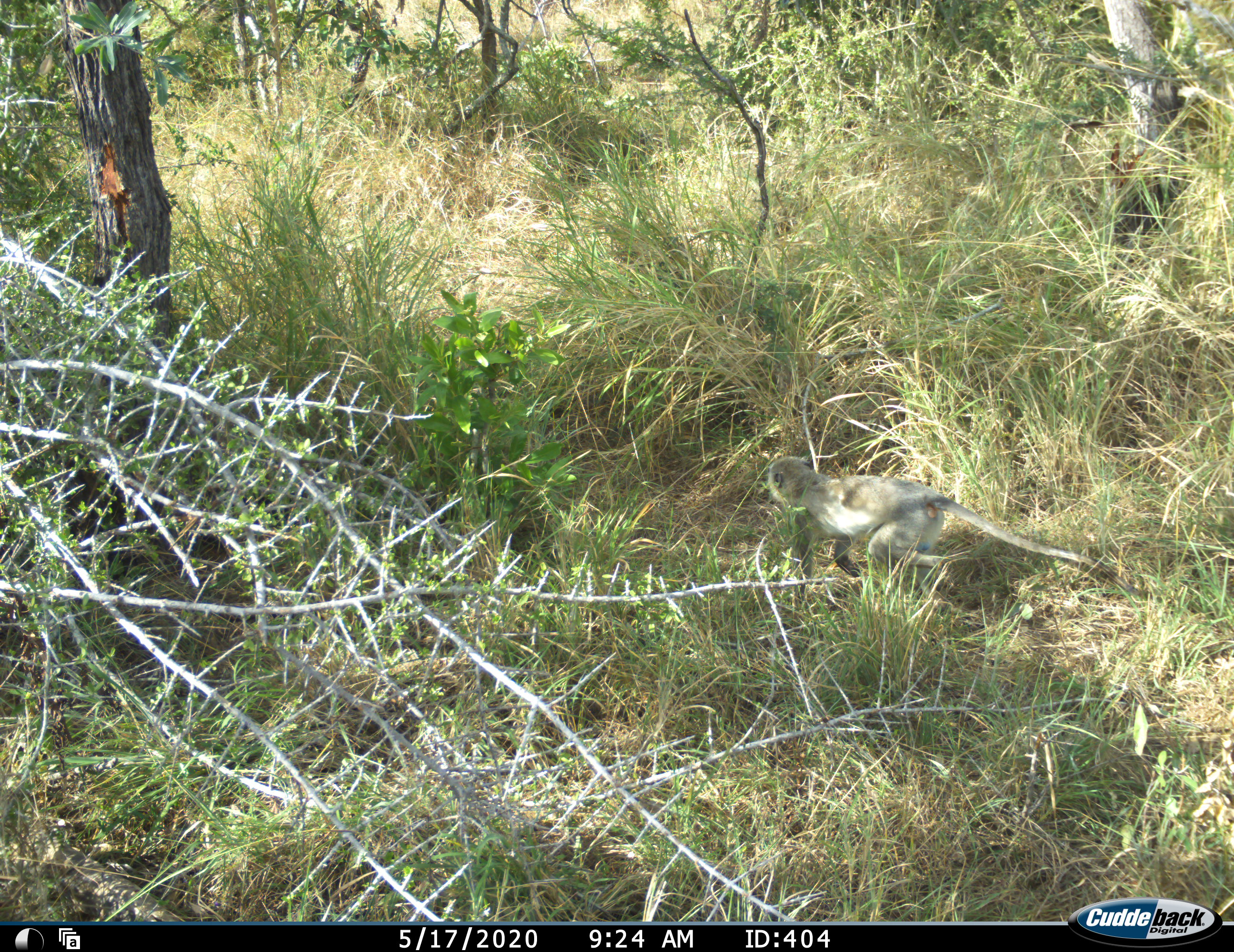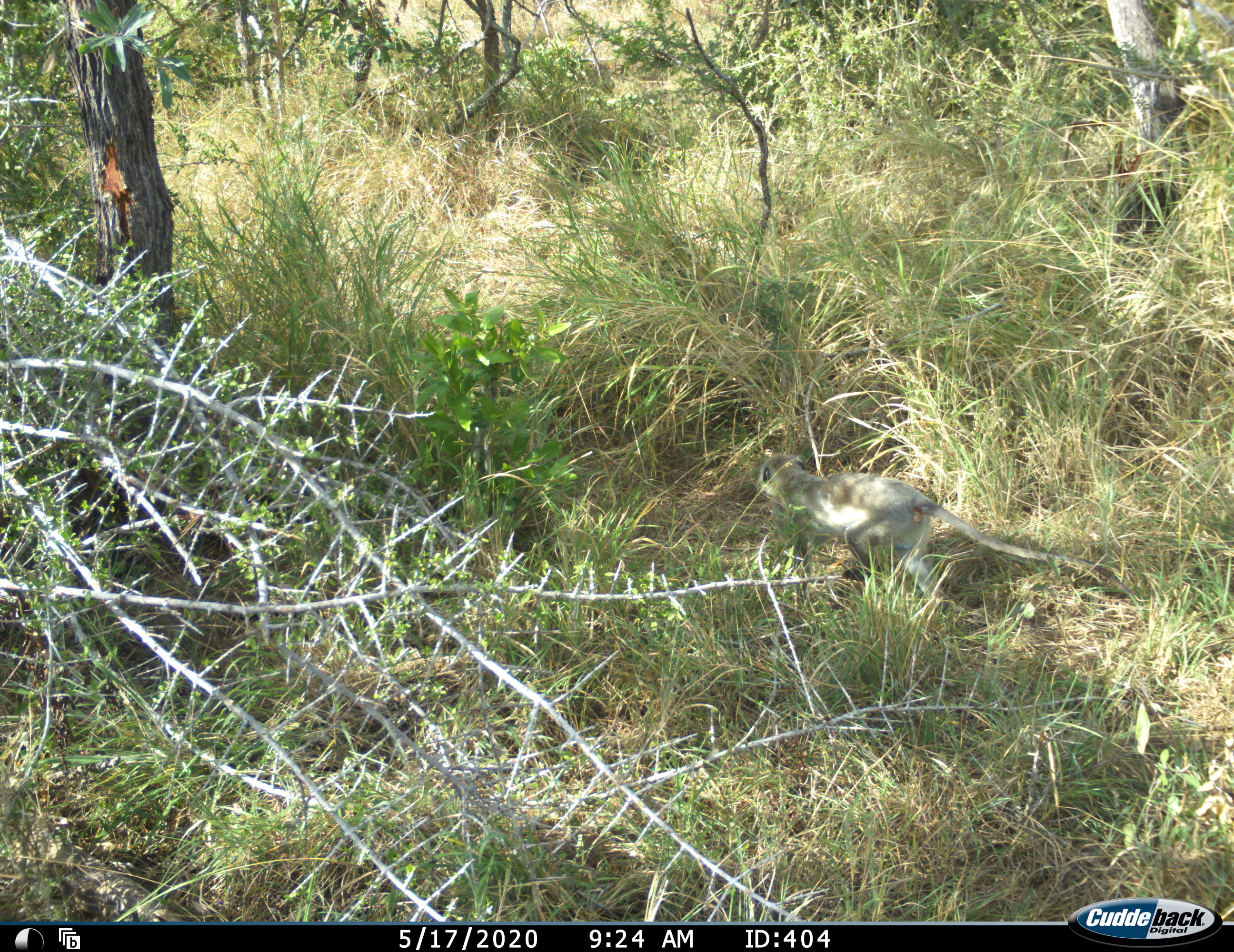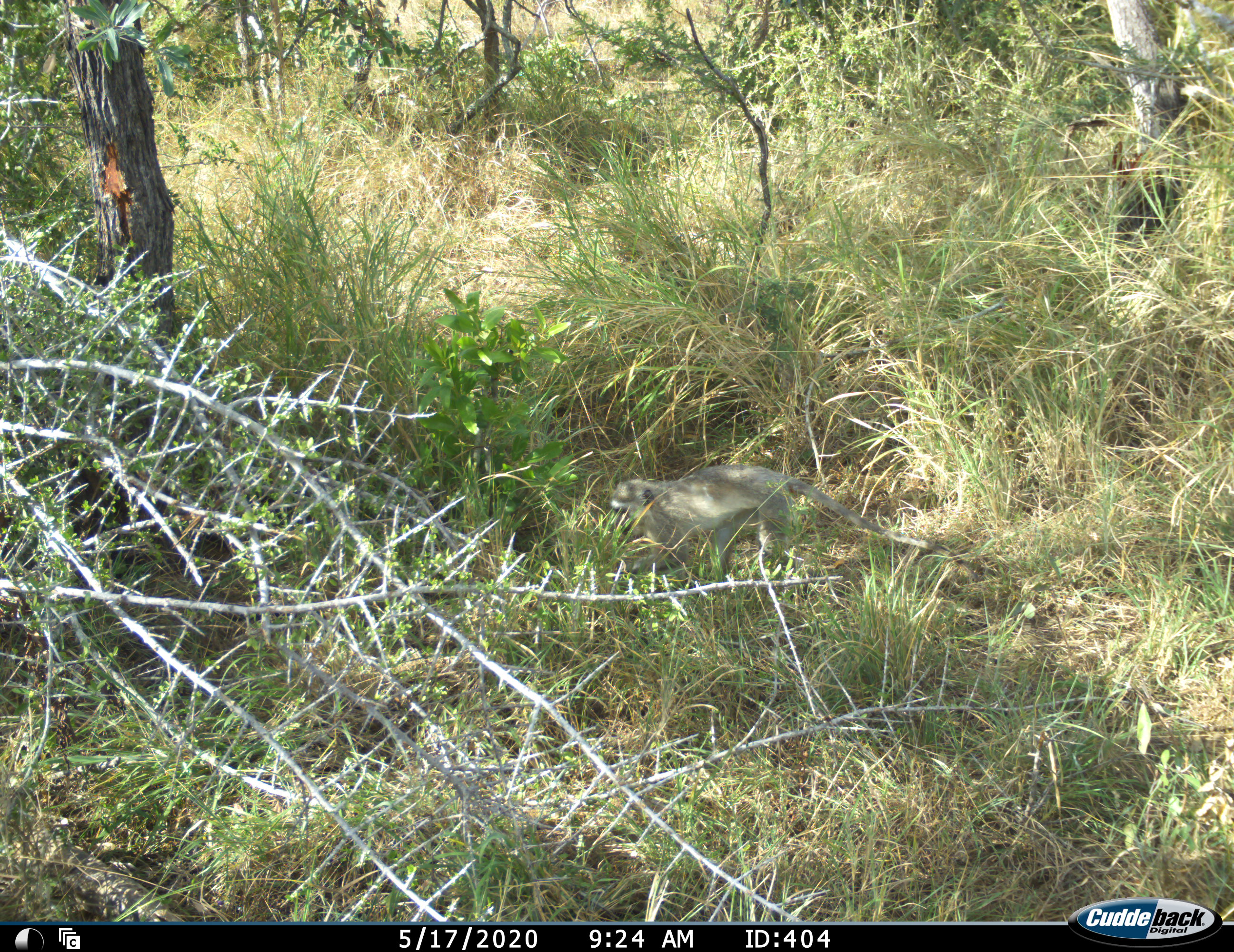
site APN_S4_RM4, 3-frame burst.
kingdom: Animalia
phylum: Chordata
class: Mammalia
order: Primates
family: Cercopithecidae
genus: Chlorocebus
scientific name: Chlorocebus pygerythrus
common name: vervet monkey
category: monkeyvervet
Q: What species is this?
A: Monkeyvervet (vervet monkey) (Chlorocebus pygerythrus).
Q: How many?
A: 1.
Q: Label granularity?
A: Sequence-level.